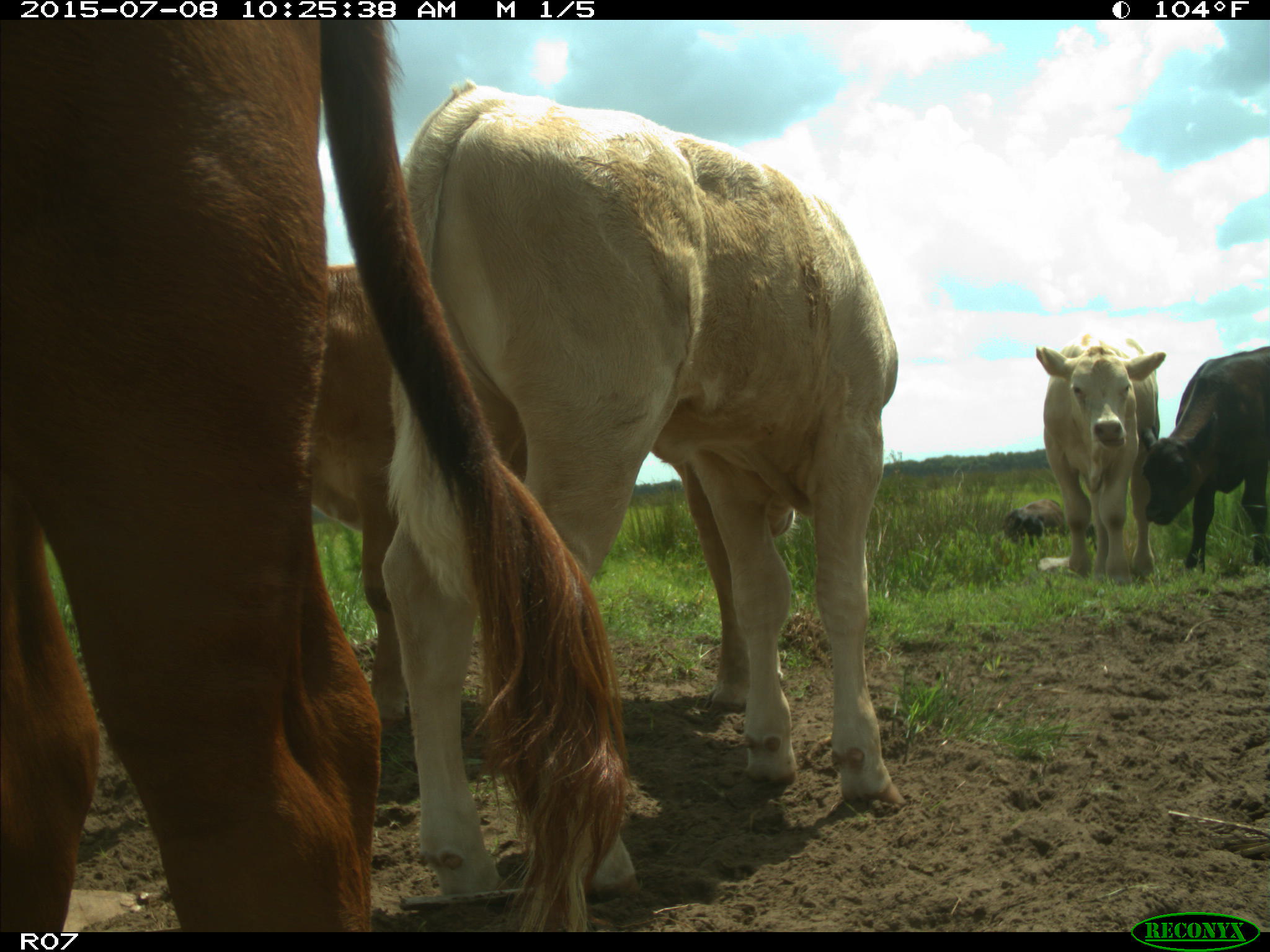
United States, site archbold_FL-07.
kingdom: Animalia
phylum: Chordata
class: Mammalia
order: Artiodactyla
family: Bovidae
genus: Bos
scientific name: Bos taurus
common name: domestic cow